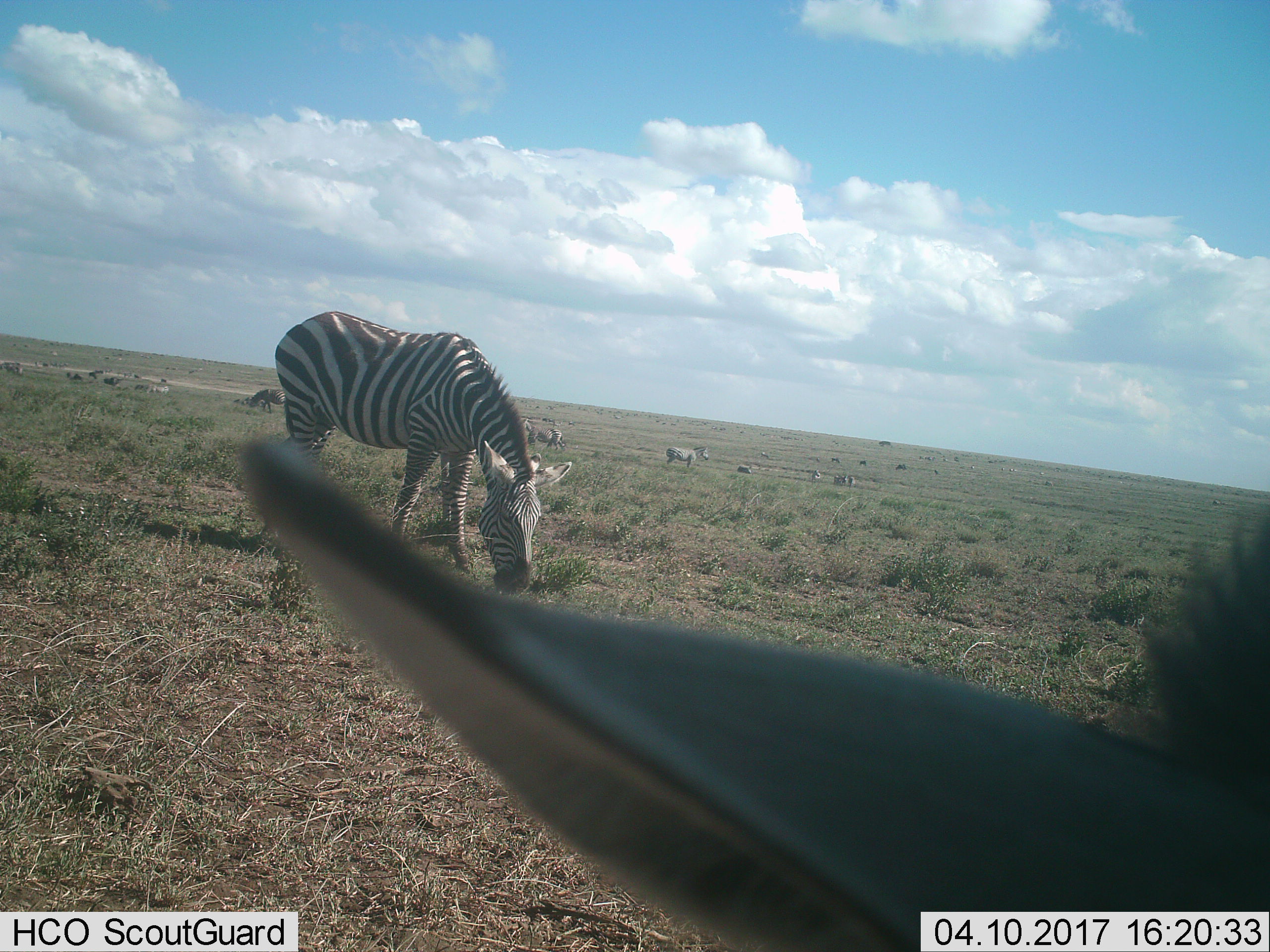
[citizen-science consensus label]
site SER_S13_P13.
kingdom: Animalia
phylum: Chordata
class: Mammalia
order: Perissodactyla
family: Equidae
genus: Equus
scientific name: Equus quagga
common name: plains zebra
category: zebraplains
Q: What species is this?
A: Zebraplains (plains zebra) (Equus quagga).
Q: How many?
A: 5.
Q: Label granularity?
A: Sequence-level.